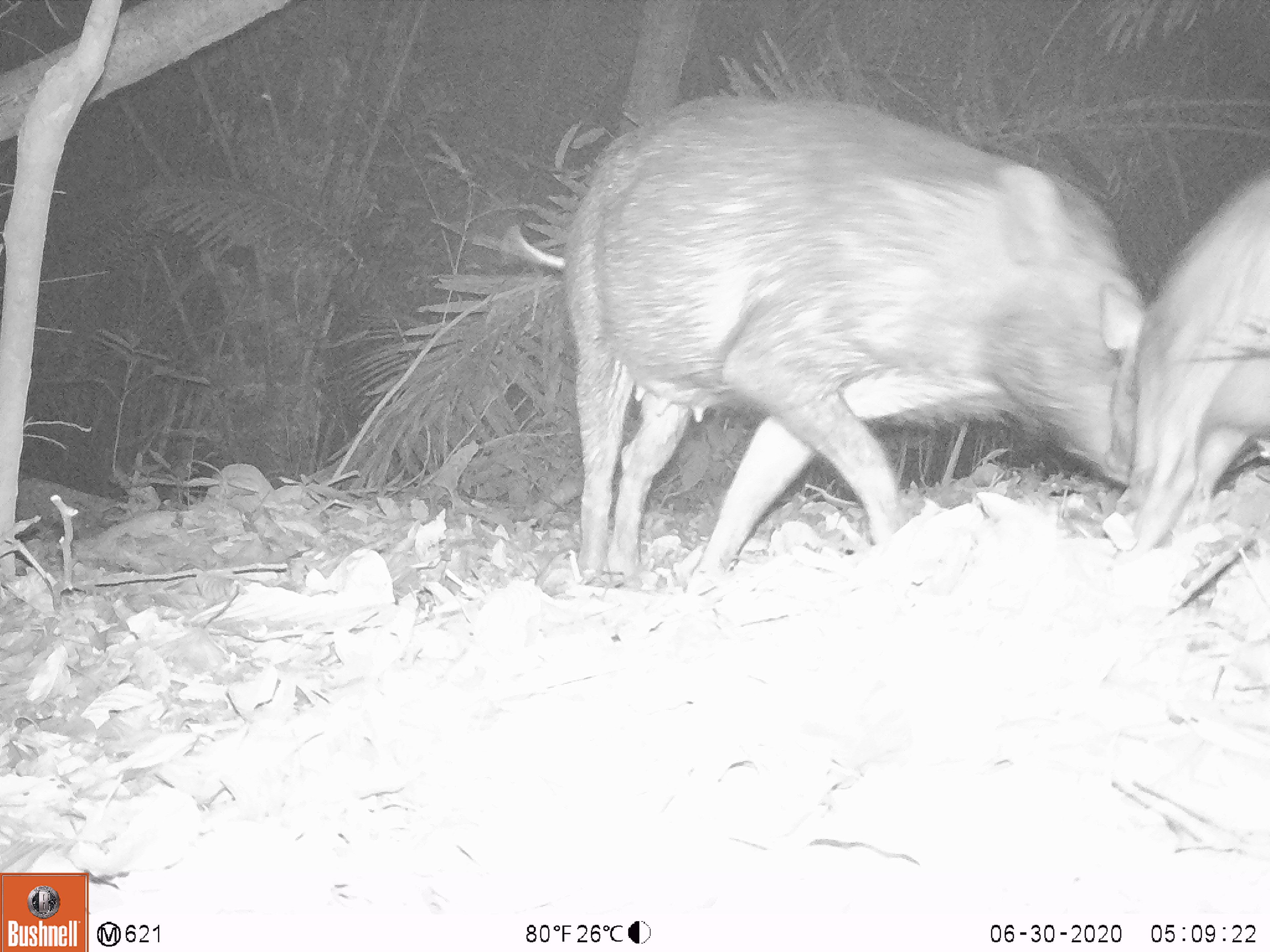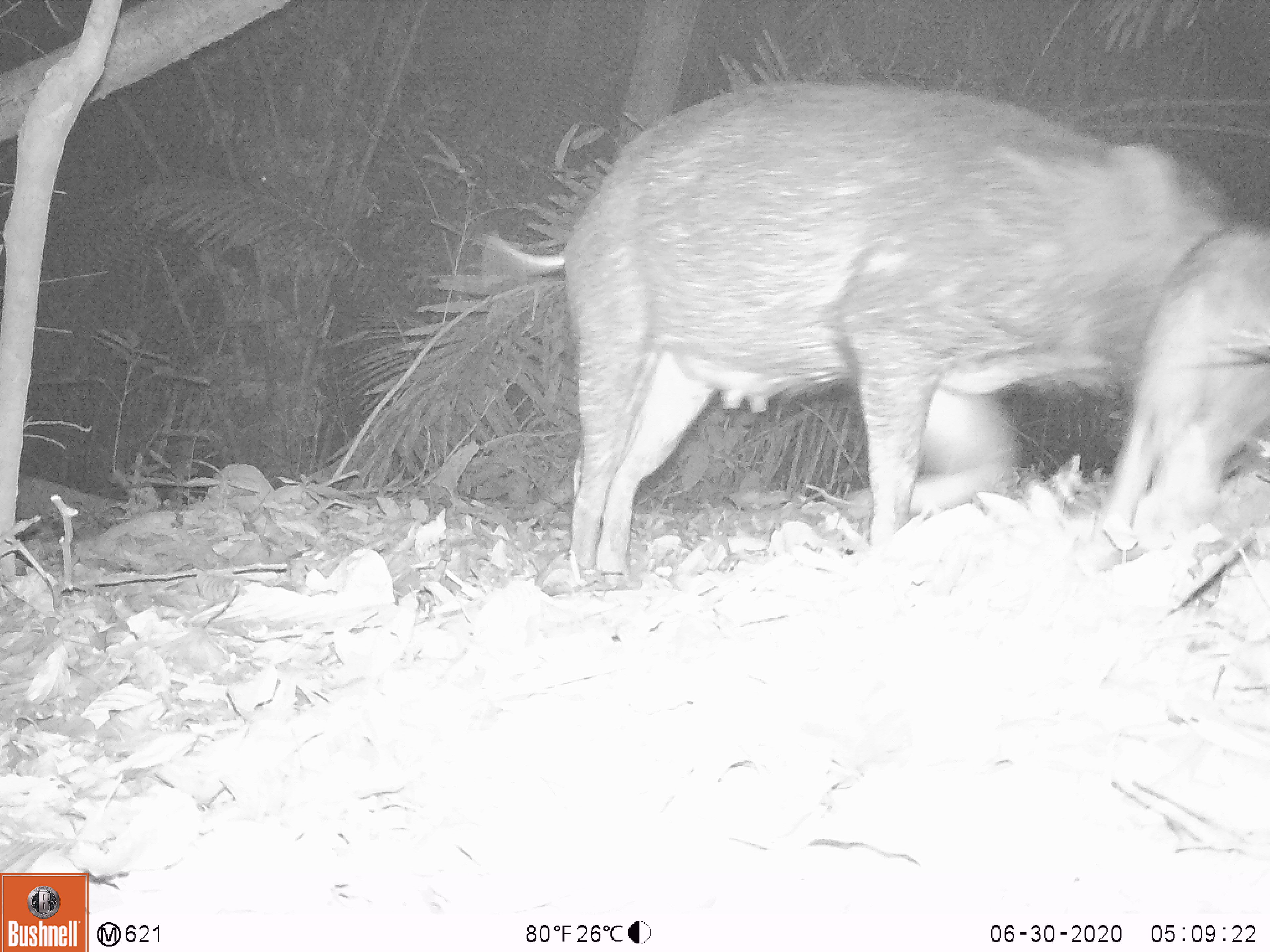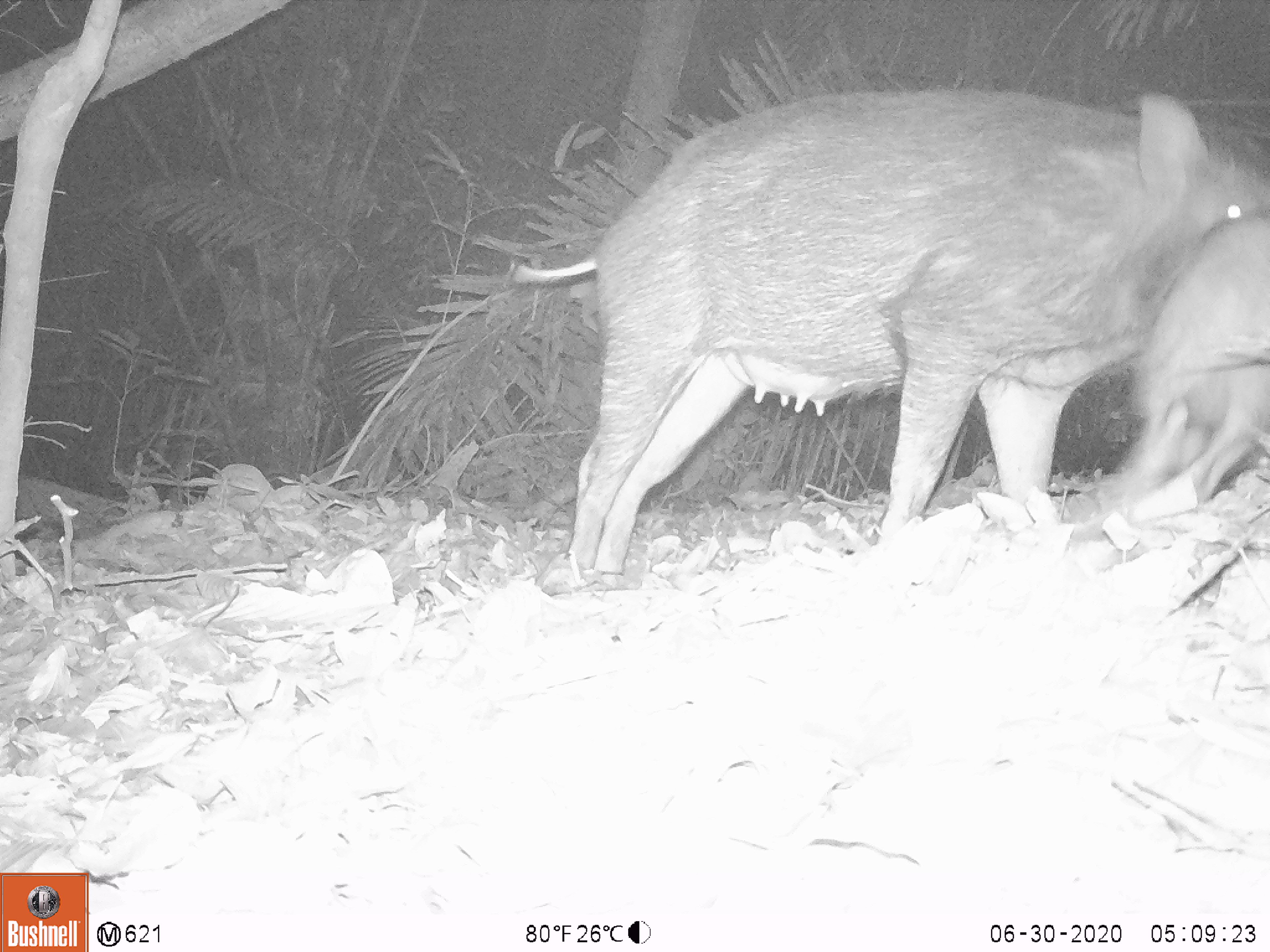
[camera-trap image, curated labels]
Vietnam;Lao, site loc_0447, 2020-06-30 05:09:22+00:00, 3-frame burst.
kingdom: Animalia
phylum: Chordata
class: Mammalia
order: Artiodactyla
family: Suidae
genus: Sus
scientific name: Sus scrofa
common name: eurasian wild pig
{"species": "eurasian wild pig (Sus scrofa)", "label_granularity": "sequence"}